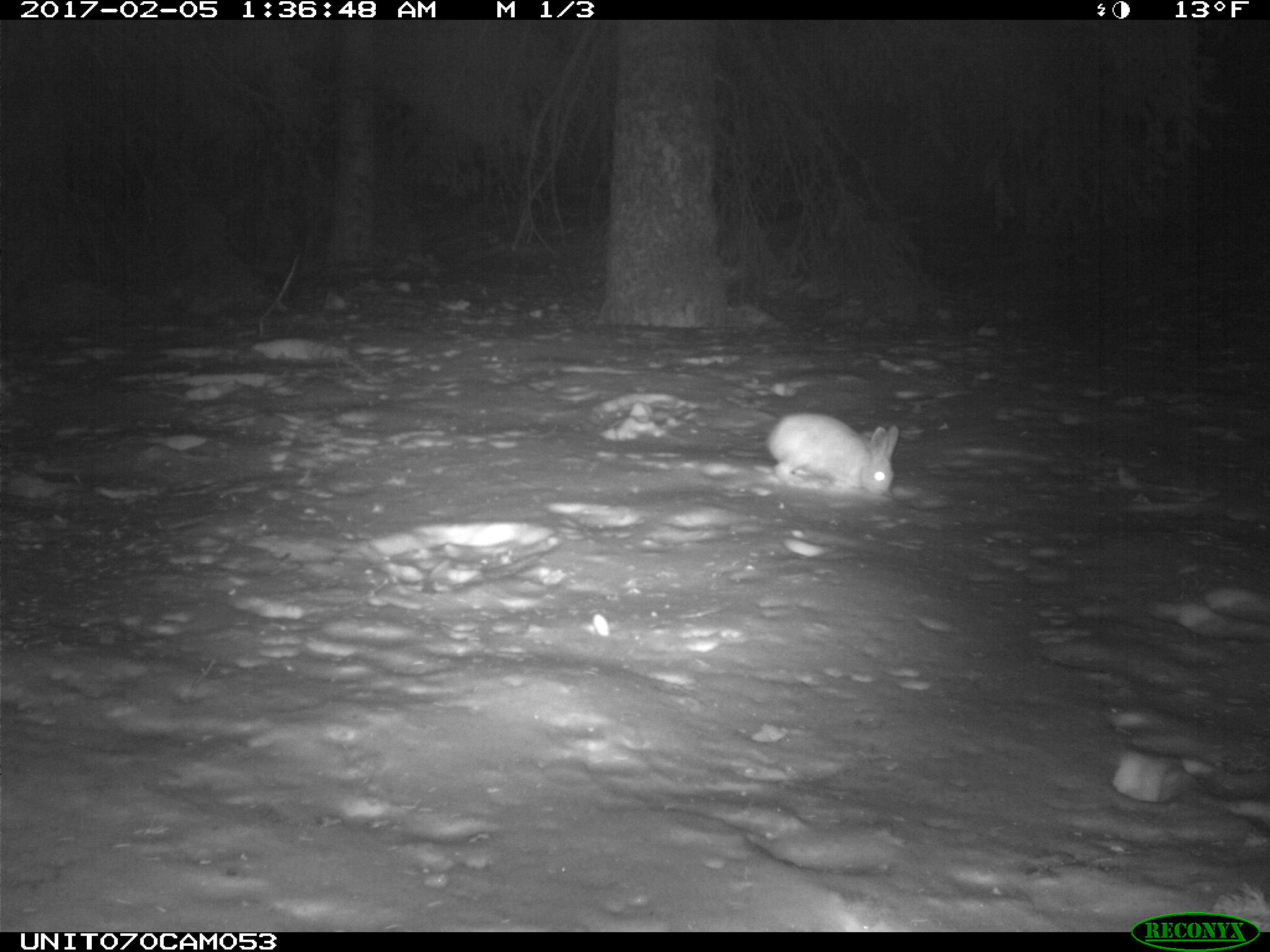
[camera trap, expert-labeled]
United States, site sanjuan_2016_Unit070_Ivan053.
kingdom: Animalia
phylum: Chordata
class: Mammalia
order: Lagomorpha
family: Leporidae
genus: Lepus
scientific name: Lepus americanus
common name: snowshoe hare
Lepus americanus (snowshoe hare).